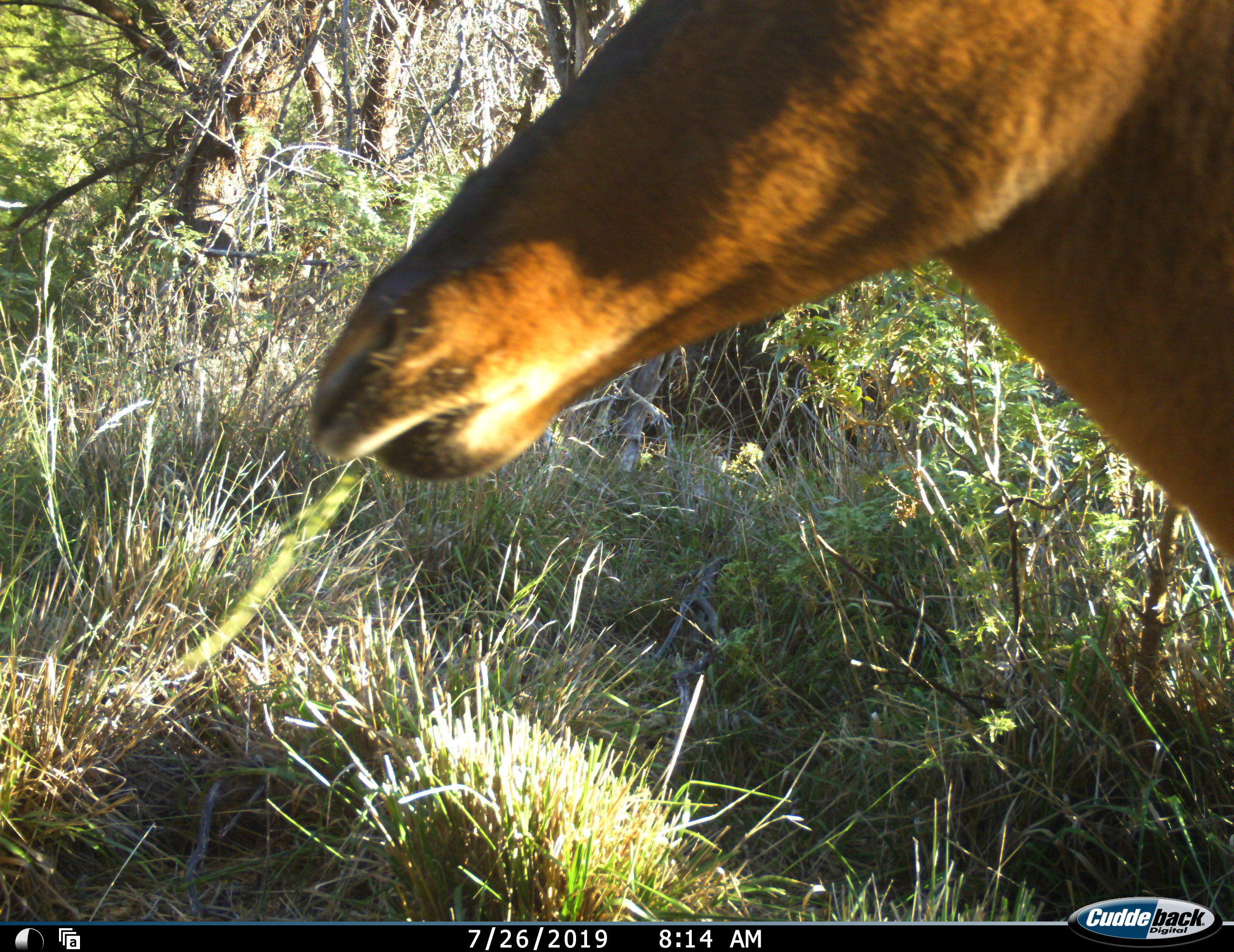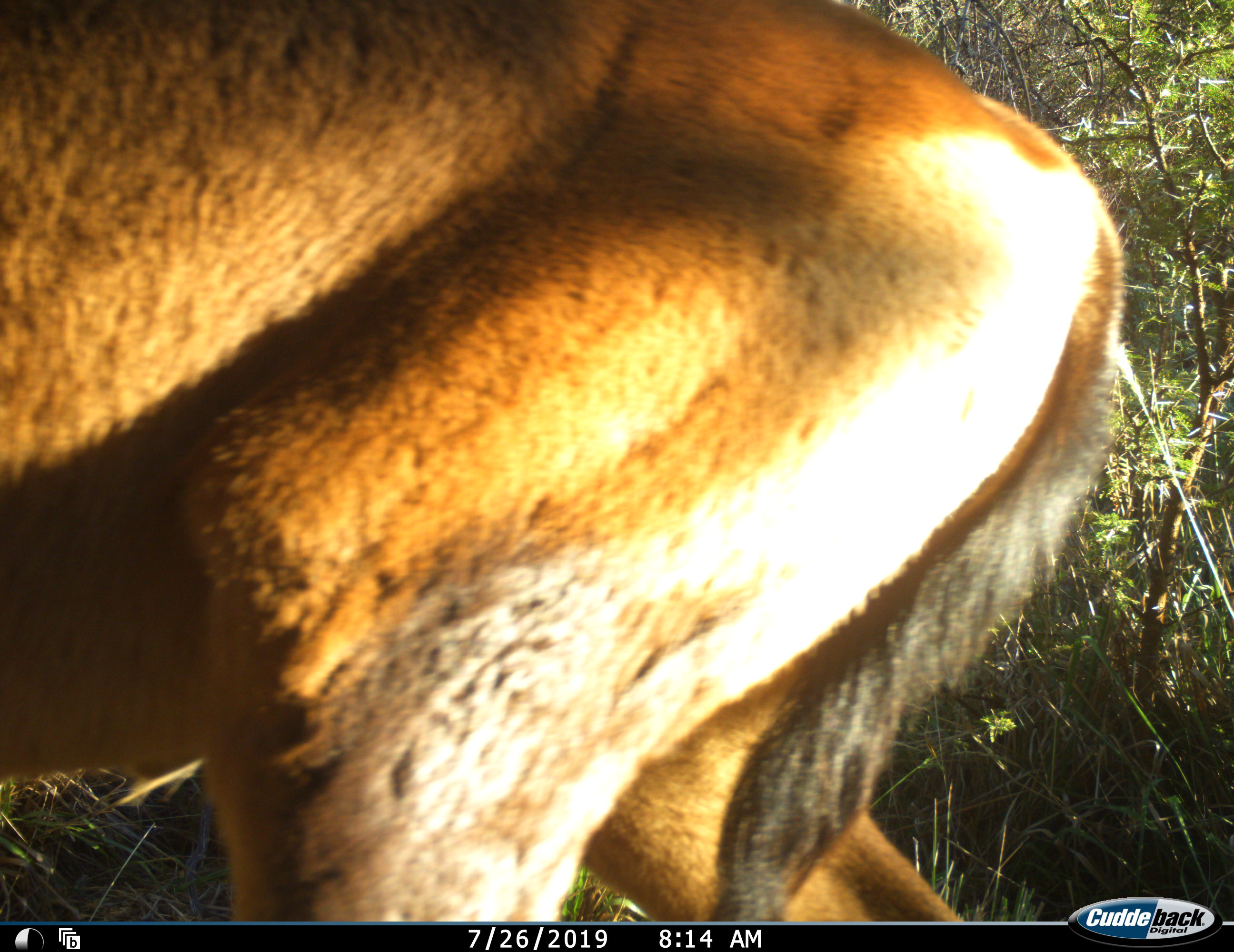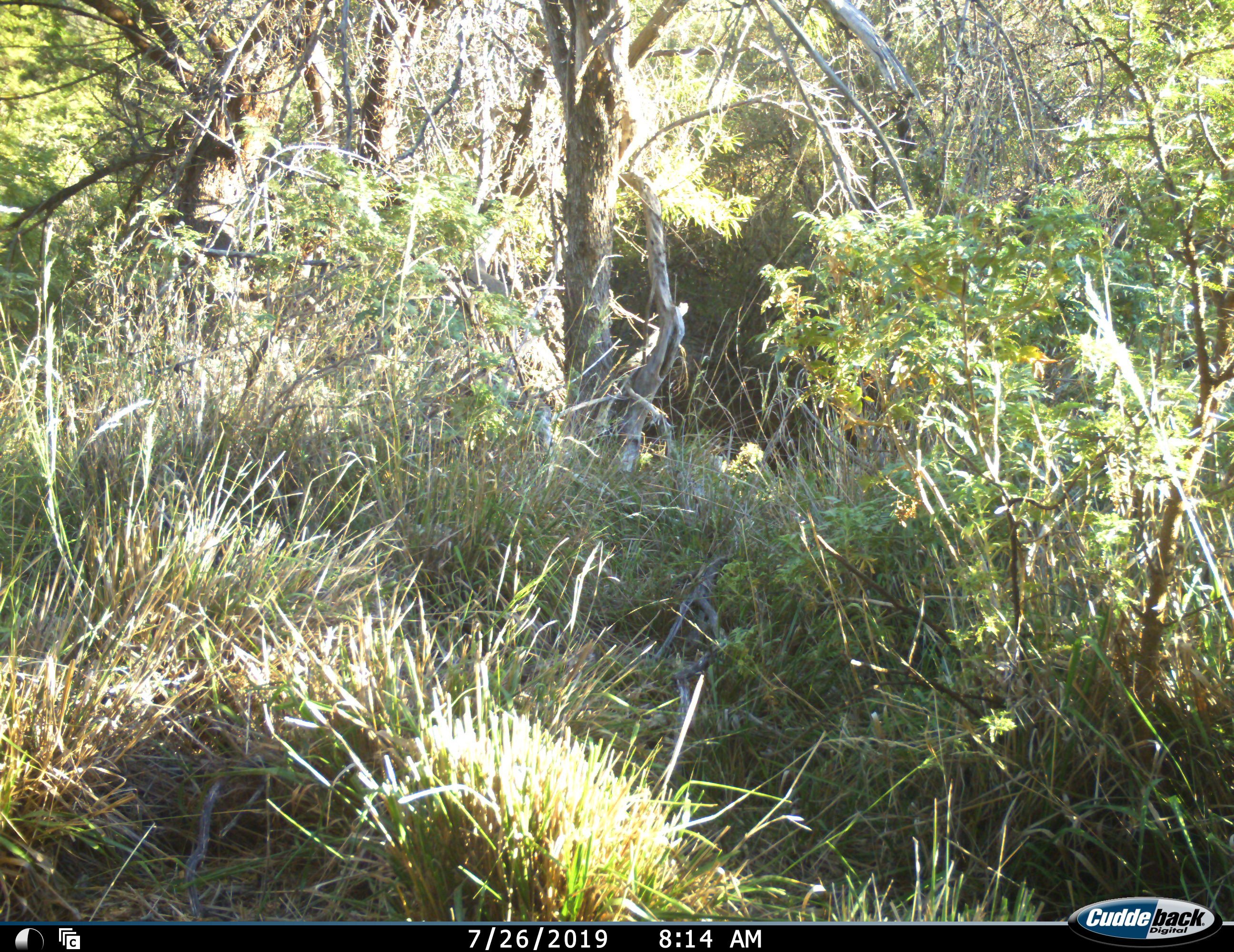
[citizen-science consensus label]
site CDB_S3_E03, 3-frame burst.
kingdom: Animalia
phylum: Chordata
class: Mammalia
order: Artiodactyla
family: Bovidae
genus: Alcelaphus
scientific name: Alcelaphus buselaphus caama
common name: red hartebeest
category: hartebeestred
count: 1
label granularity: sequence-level